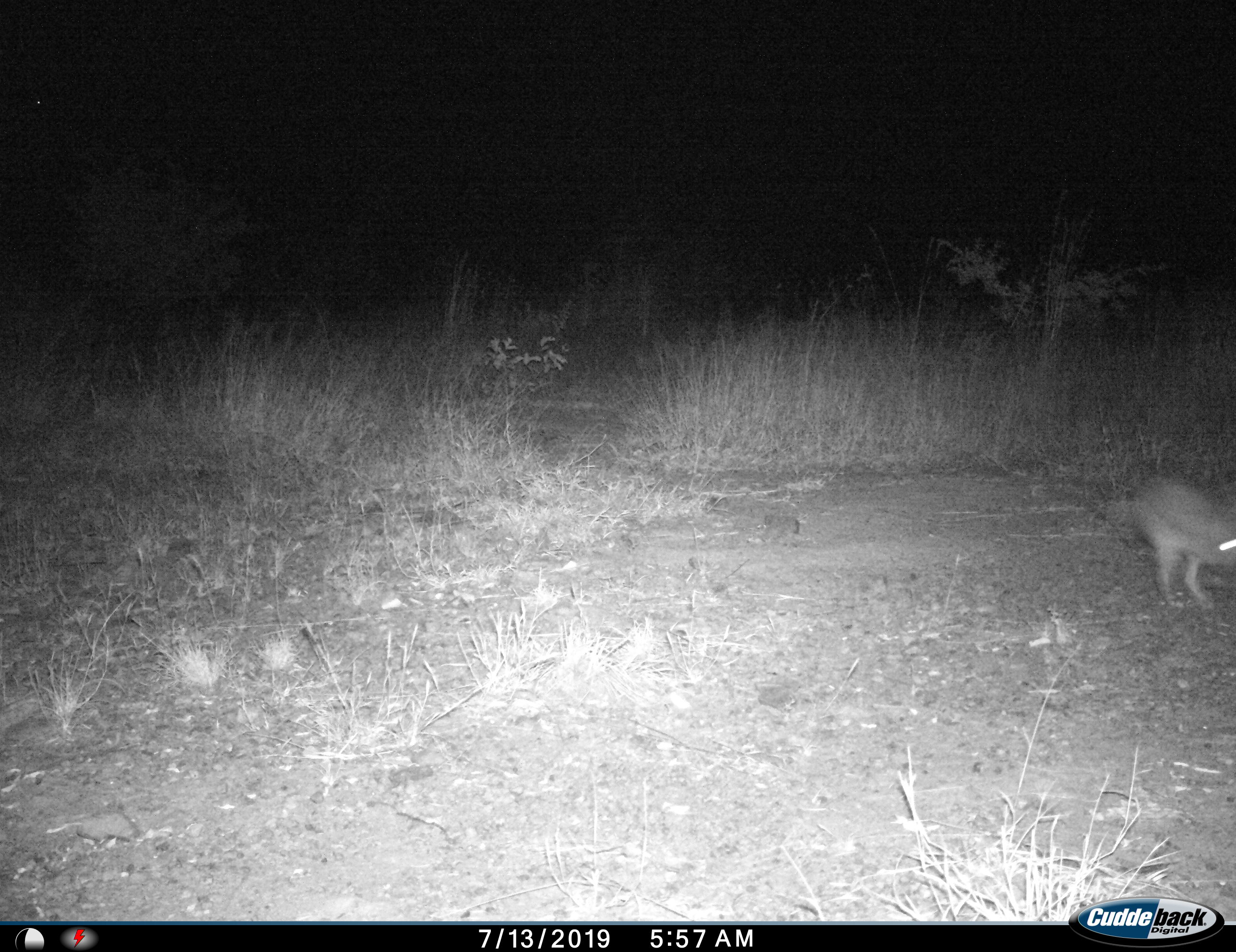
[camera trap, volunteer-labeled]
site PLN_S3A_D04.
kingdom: Animalia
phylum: Chordata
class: Mammalia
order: Lagomorpha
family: Leporidae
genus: Lepus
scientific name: Lepus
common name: hare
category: hareunknown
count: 1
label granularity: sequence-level